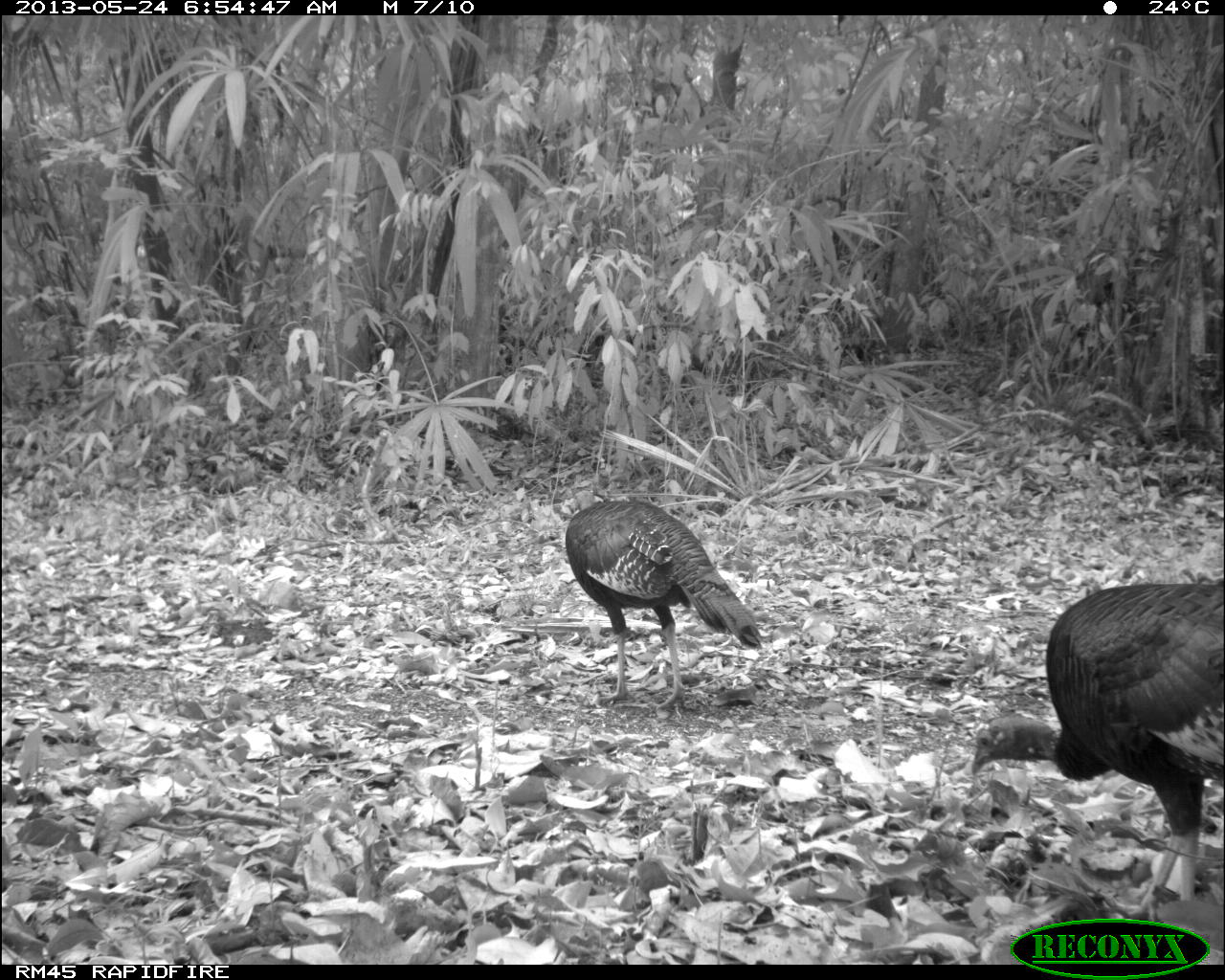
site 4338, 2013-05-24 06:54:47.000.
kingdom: Animalia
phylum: Chordata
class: Aves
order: Galliformes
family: Phasianidae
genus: Meleagris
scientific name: Meleagris ocellata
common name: ocellated turkey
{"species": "Meleagris ocellata (ocellated turkey)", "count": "2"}